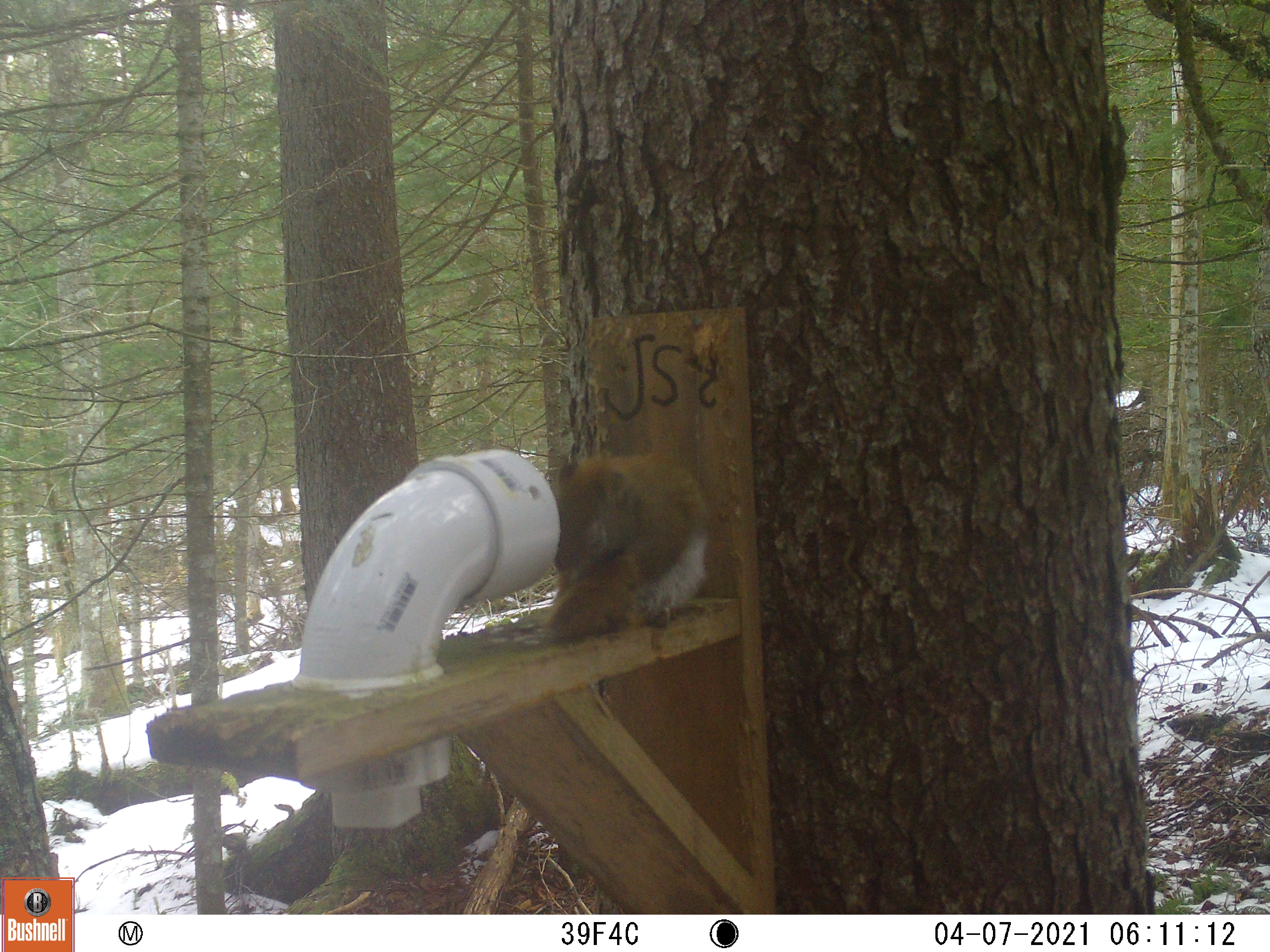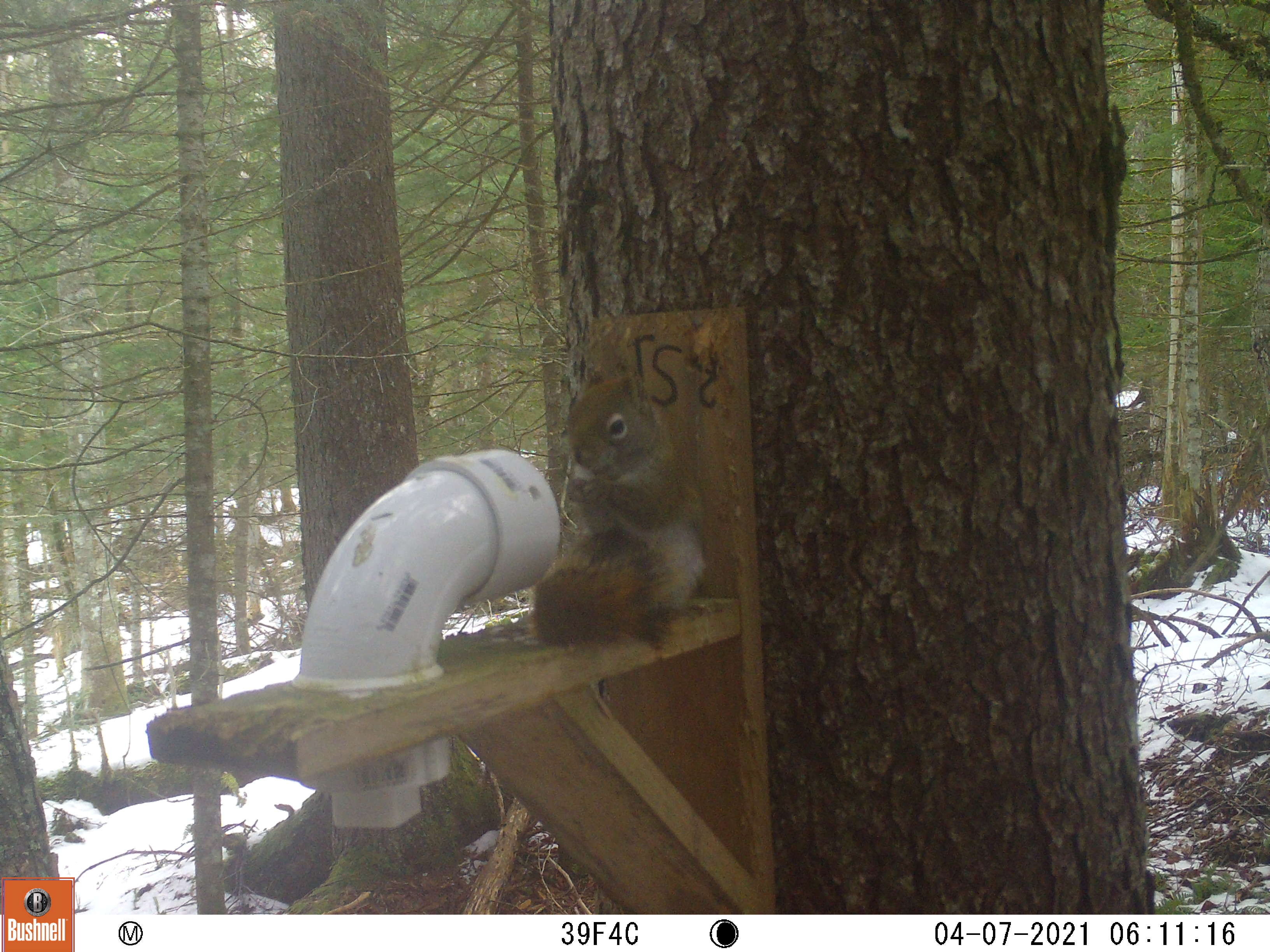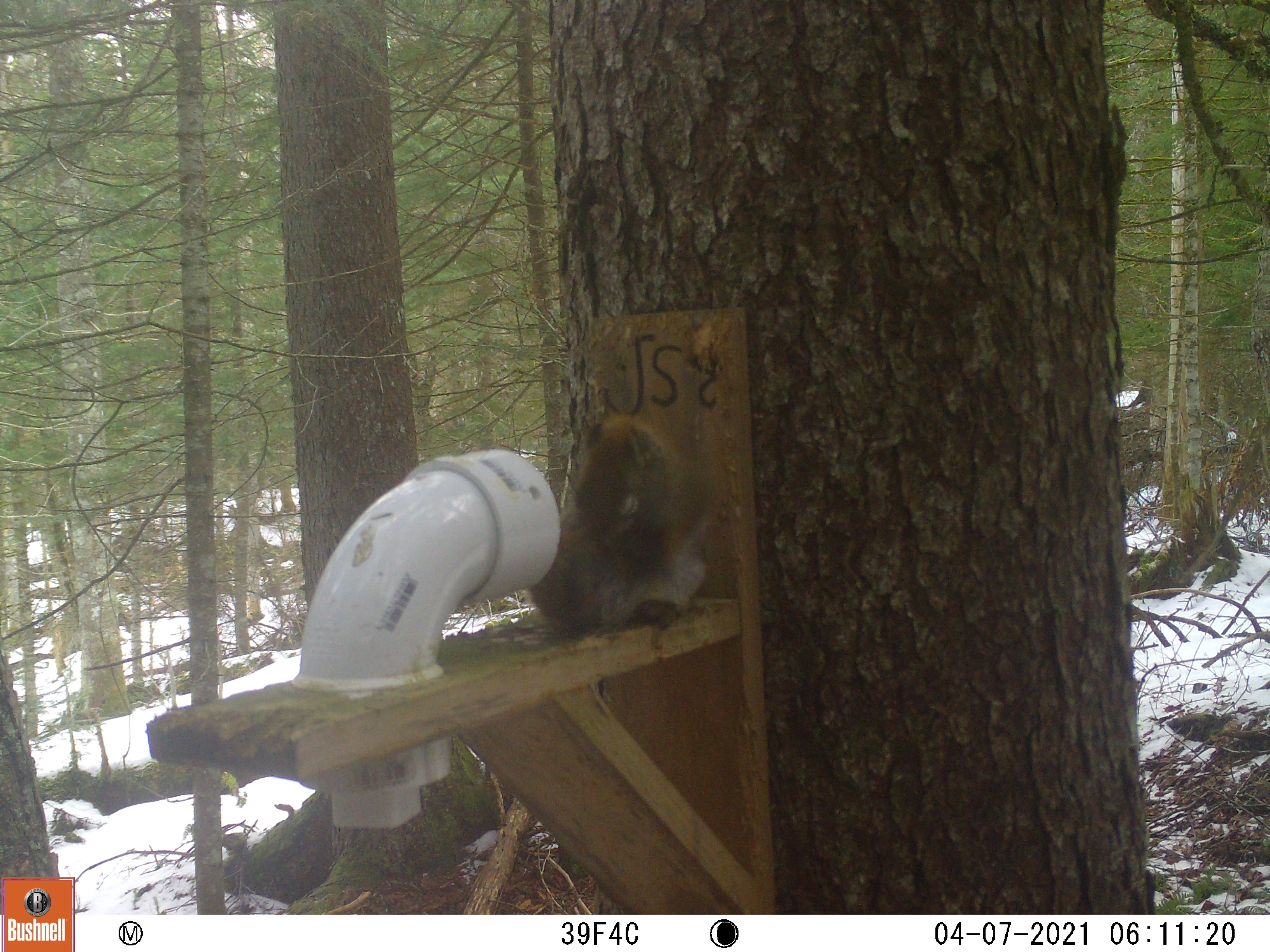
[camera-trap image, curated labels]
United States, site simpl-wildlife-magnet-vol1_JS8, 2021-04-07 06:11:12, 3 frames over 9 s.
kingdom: Animalia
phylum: Chordata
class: Mammalia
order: Rodentia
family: Sciuridae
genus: Tamiasciurus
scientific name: Tamiasciurus hudsonicus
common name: red squirrel